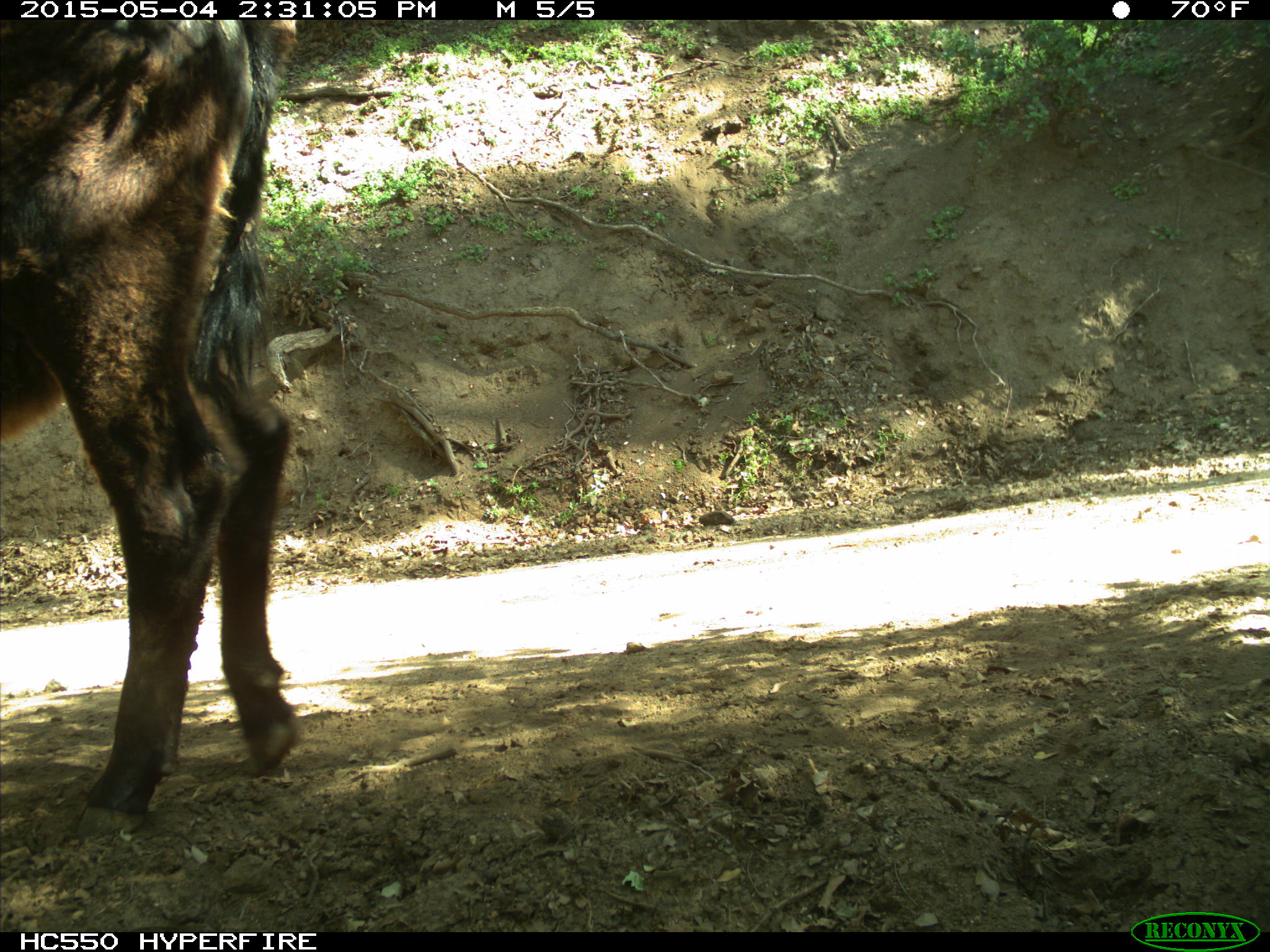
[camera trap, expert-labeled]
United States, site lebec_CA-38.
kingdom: Animalia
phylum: Chordata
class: Mammalia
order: Artiodactyla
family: Bovidae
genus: Bos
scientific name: Bos taurus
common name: domestic cow